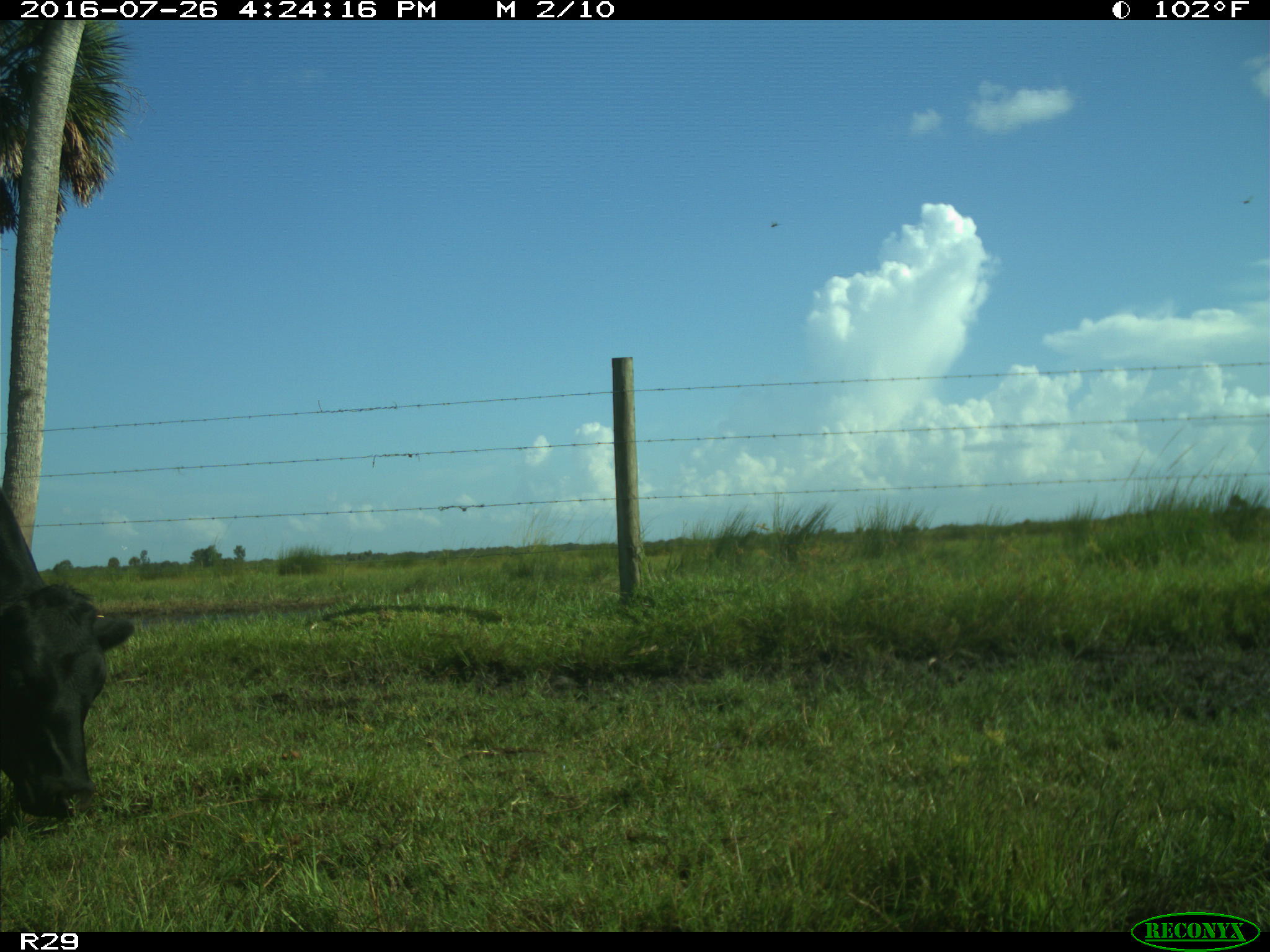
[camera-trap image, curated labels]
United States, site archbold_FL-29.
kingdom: Animalia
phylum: Chordata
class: Mammalia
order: Artiodactyla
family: Bovidae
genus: Bos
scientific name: Bos taurus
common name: domestic cow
Bos taurus (domestic cow).